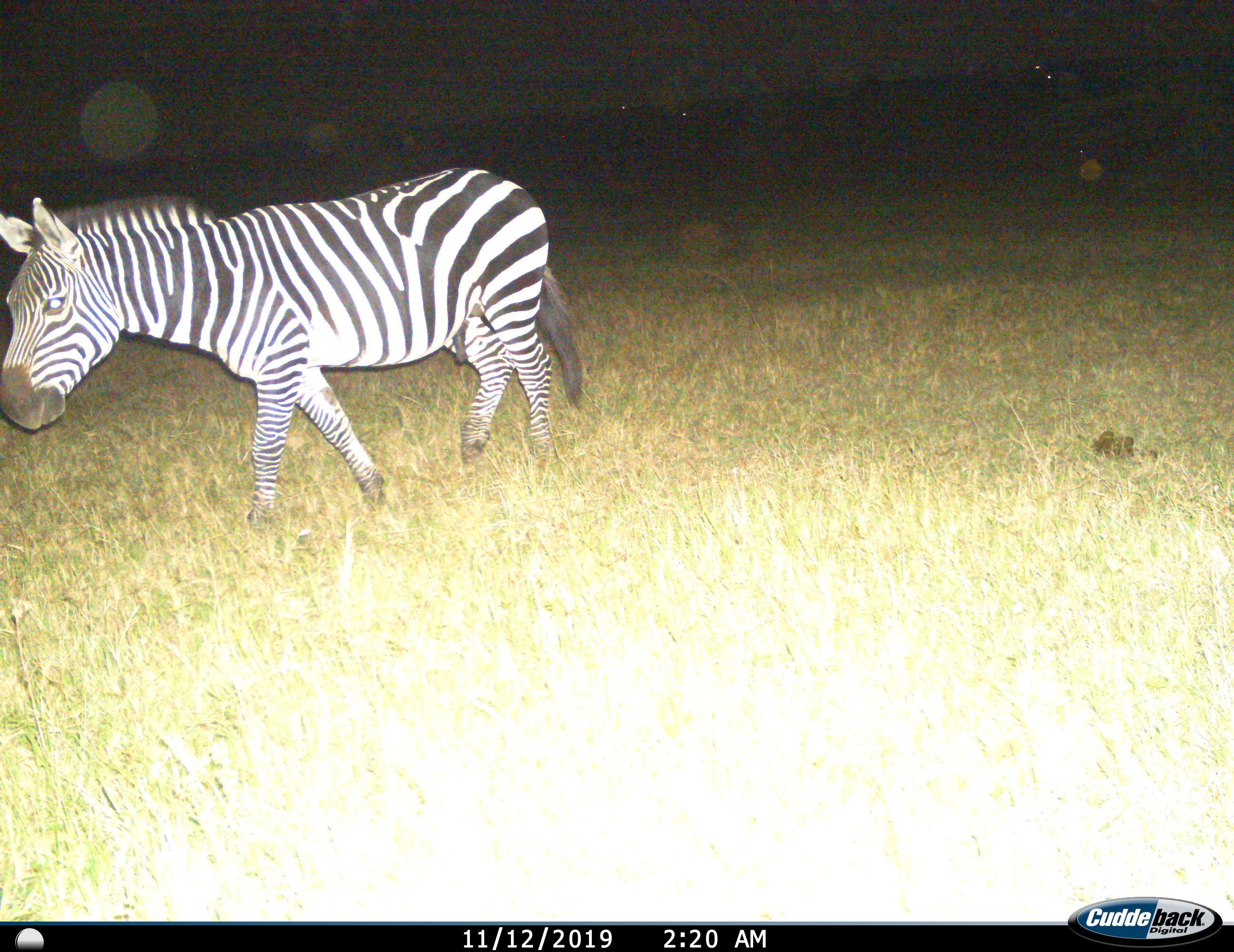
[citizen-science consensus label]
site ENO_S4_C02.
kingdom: Animalia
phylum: Chordata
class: Mammalia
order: Perissodactyla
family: Equidae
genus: Equus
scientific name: Equus quagga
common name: plains zebra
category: zebraplains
Zebraplains (plains zebra) (Equus quagga), count 1. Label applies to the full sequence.